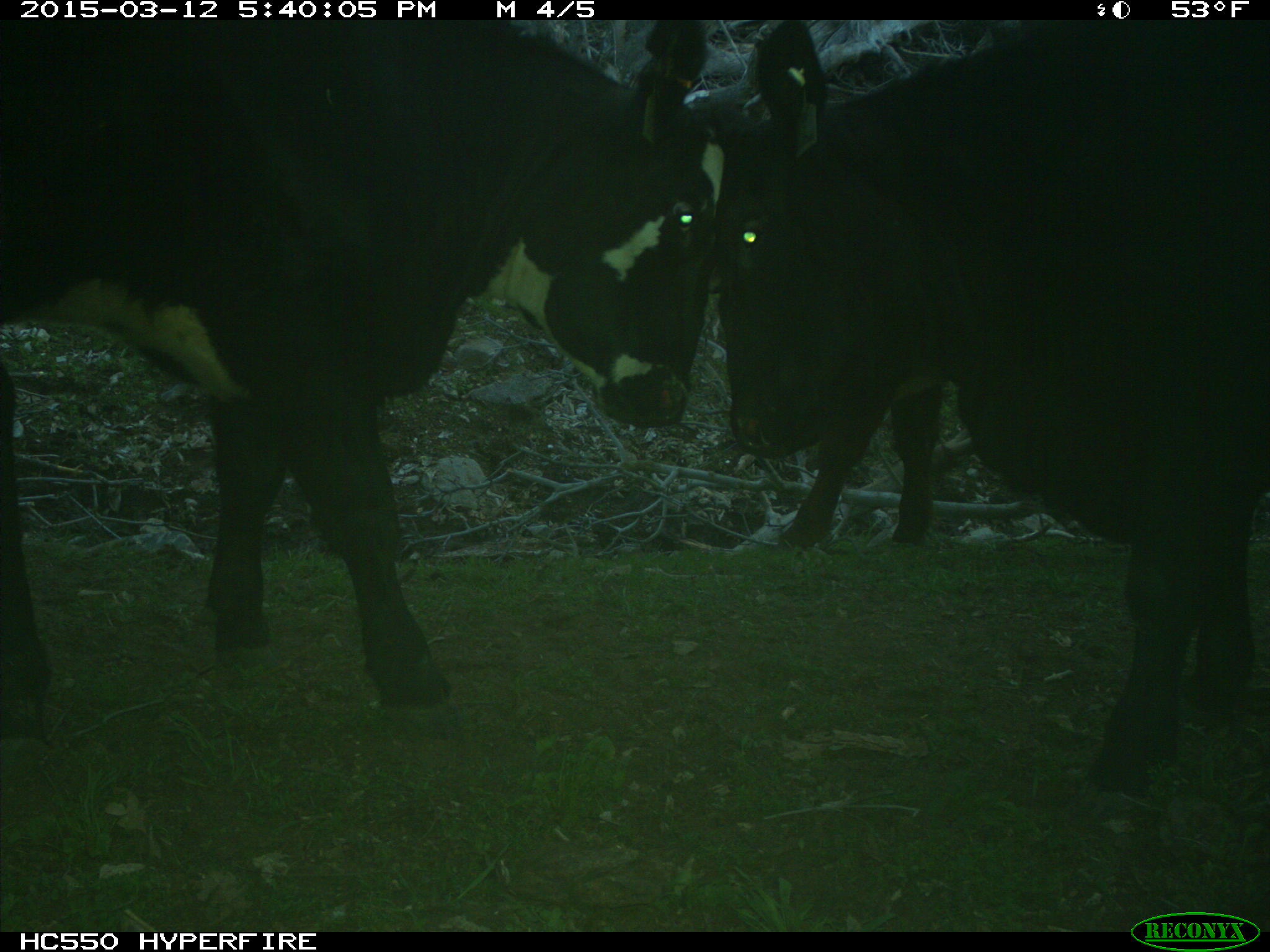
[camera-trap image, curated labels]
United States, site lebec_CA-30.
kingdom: Animalia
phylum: Chordata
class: Mammalia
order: Artiodactyla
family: Bovidae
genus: Bos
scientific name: Bos taurus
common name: domestic cow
Bos taurus (domestic cow).